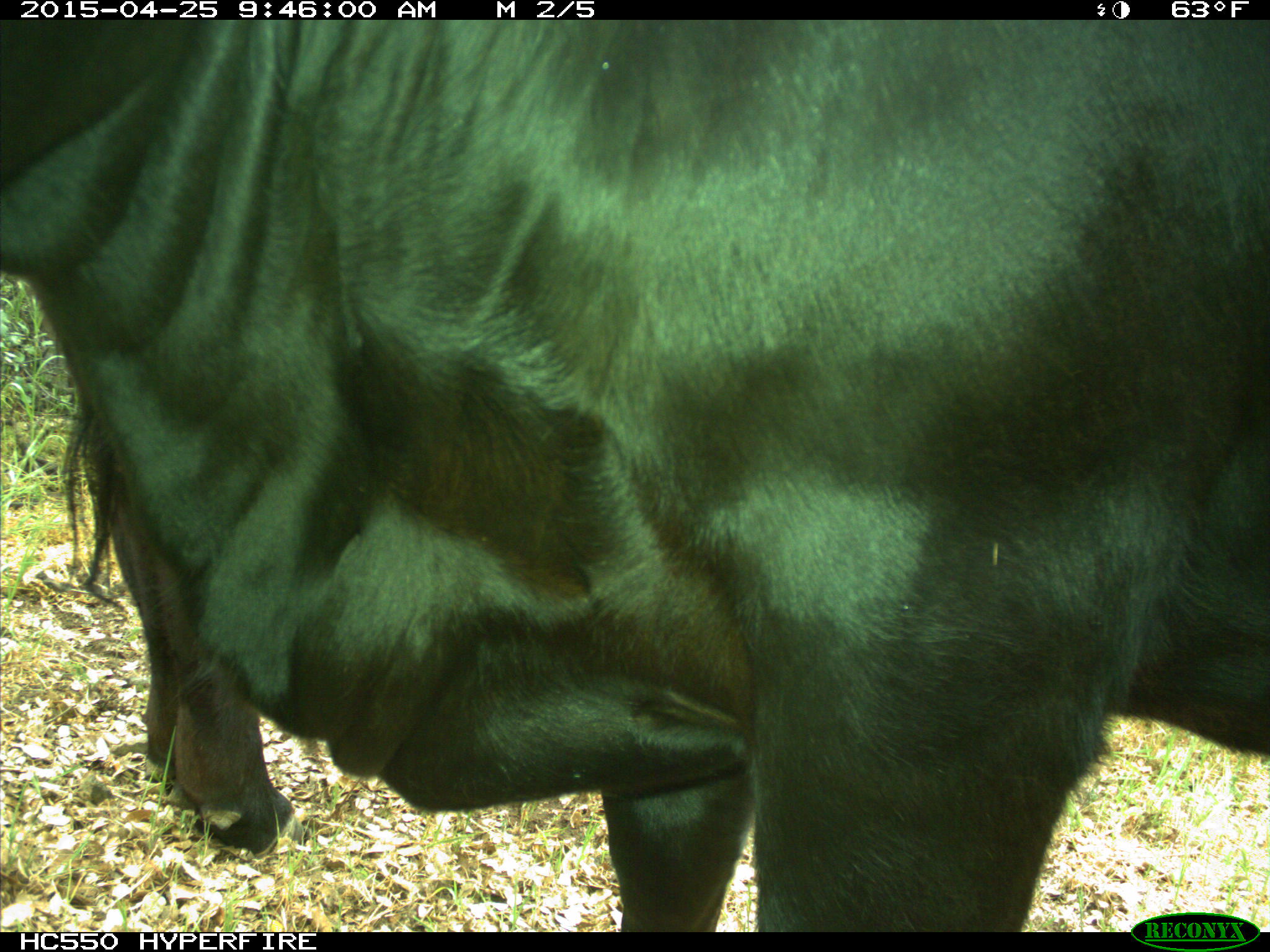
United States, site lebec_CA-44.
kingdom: Animalia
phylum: Chordata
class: Mammalia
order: Artiodactyla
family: Suidae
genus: Sus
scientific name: Sus scrofa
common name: wild boar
Sus scrofa (wild boar).